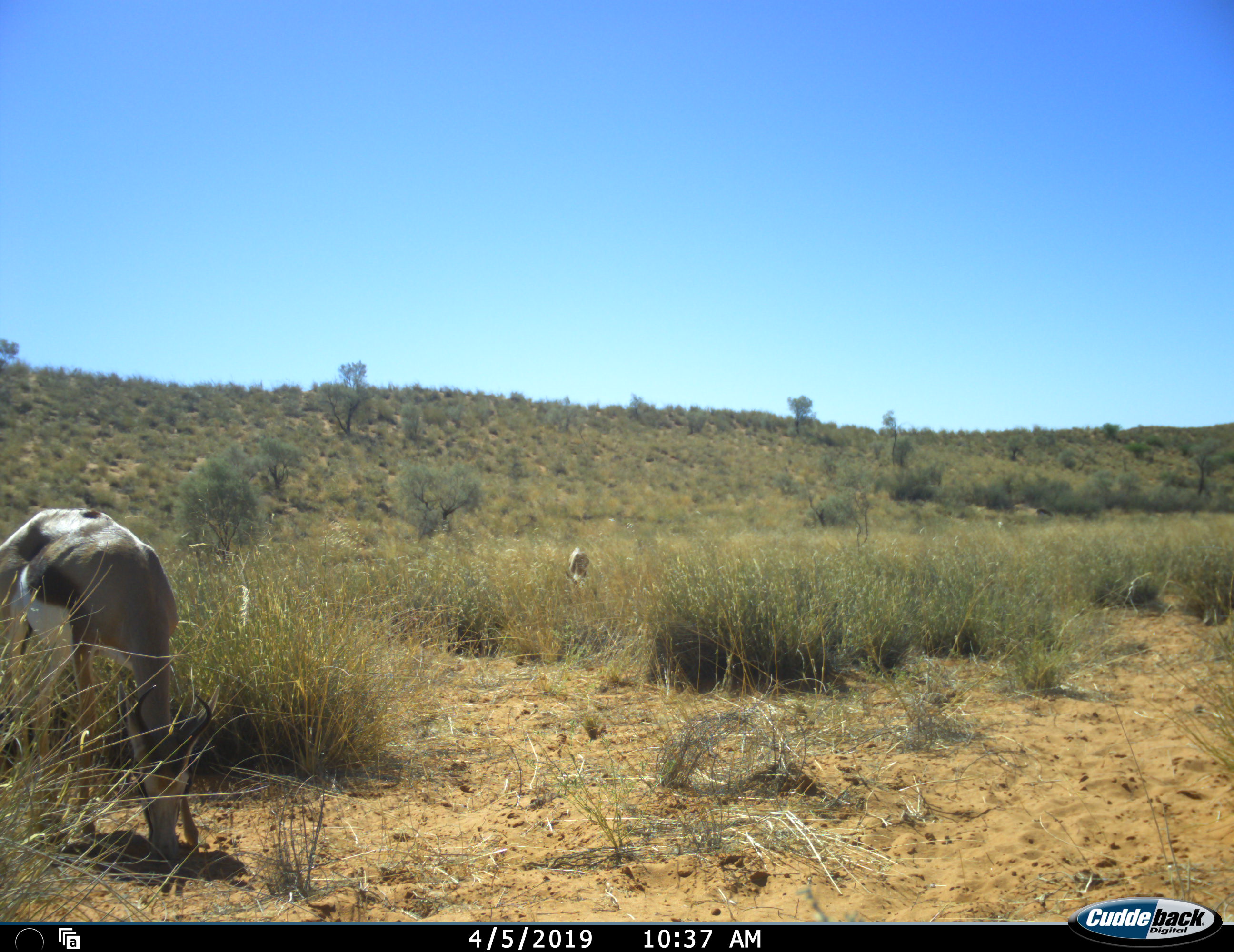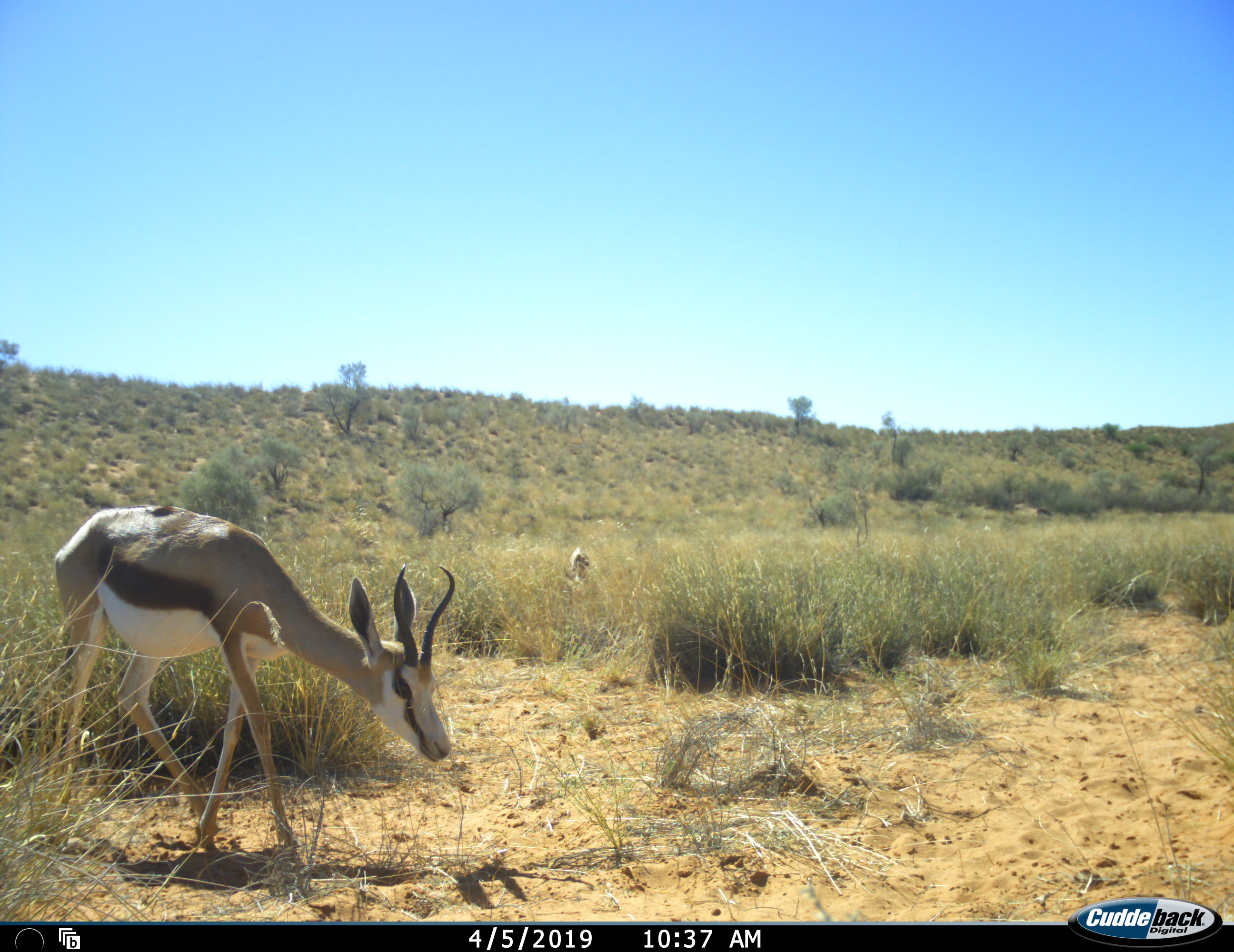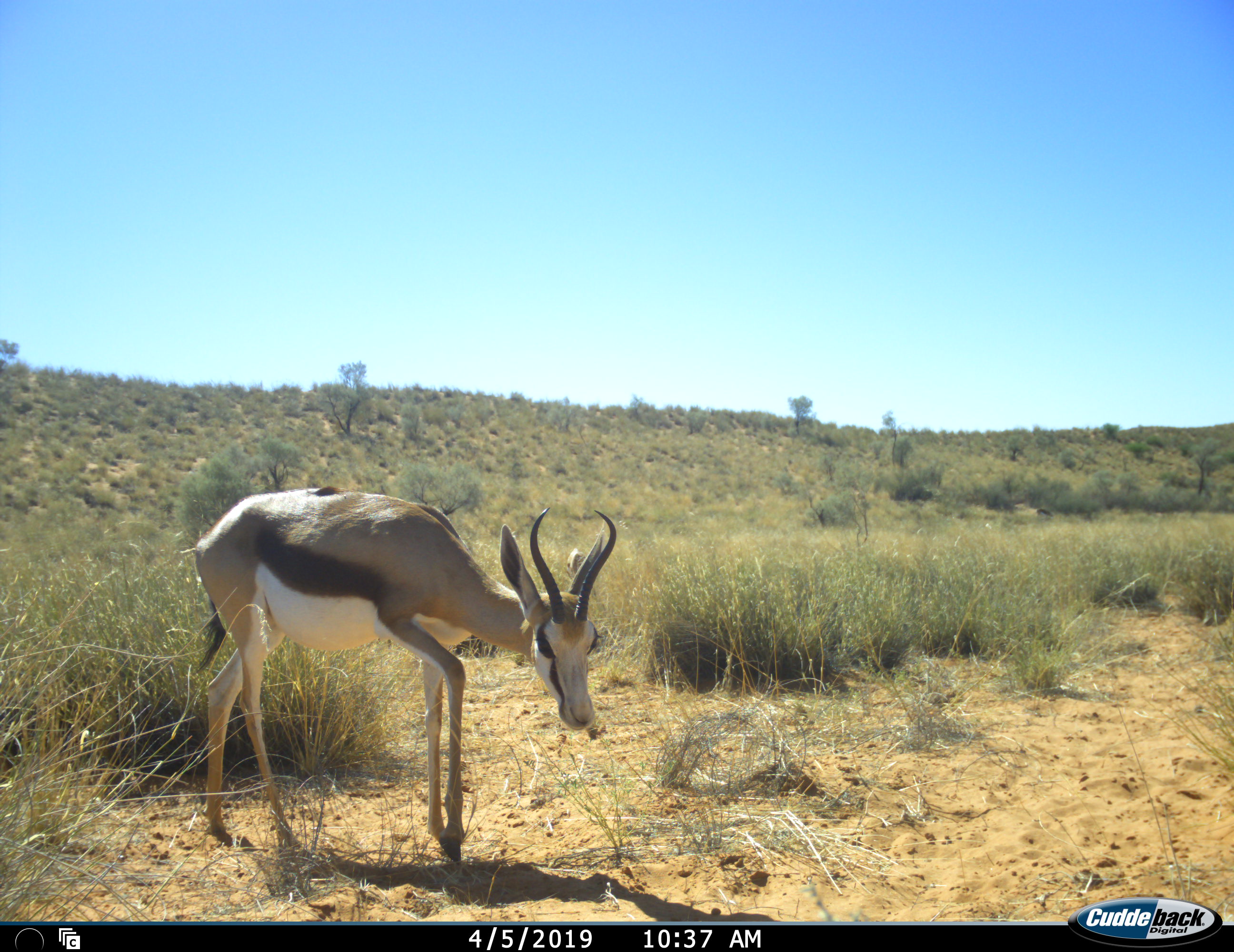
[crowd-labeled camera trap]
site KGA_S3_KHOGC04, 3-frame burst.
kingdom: Animalia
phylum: Chordata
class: Mammalia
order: Artiodactyla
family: Bovidae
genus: Antidorcas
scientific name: Antidorcas marsupialis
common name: springbok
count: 2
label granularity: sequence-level